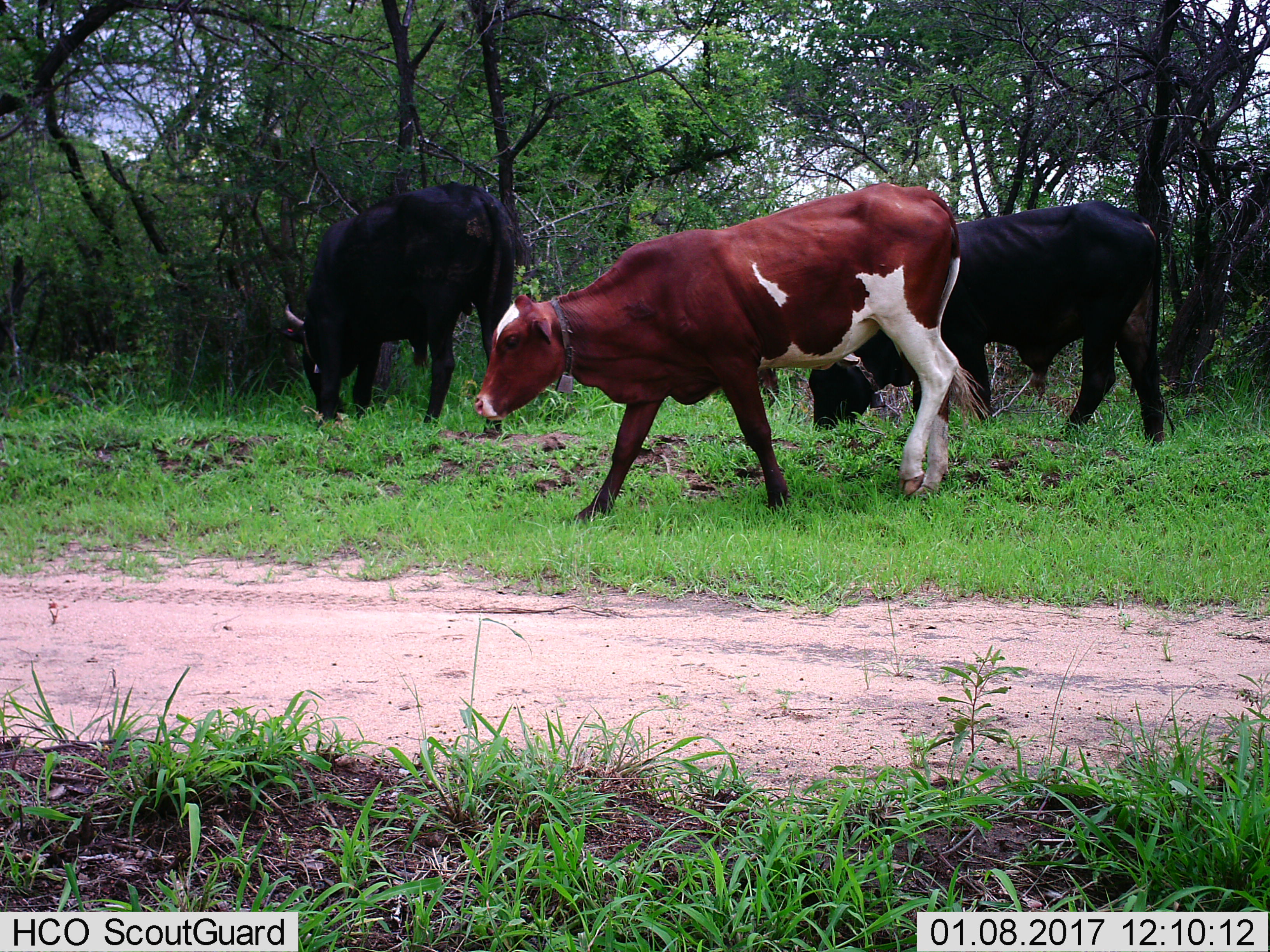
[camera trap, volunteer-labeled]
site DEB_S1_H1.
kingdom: Animalia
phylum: Chordata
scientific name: Vertebrata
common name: domestic animal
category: domesticanimal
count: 3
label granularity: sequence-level